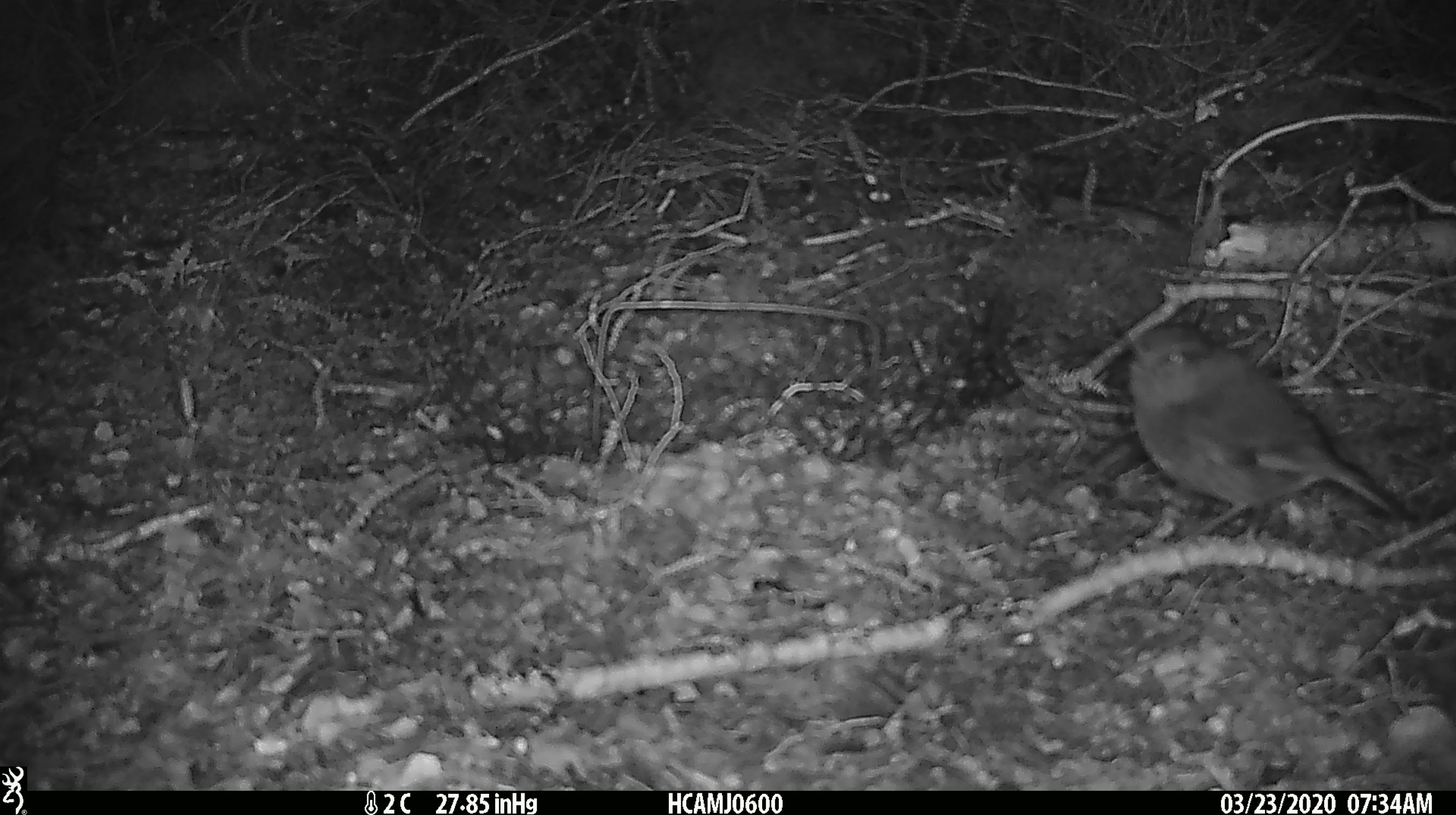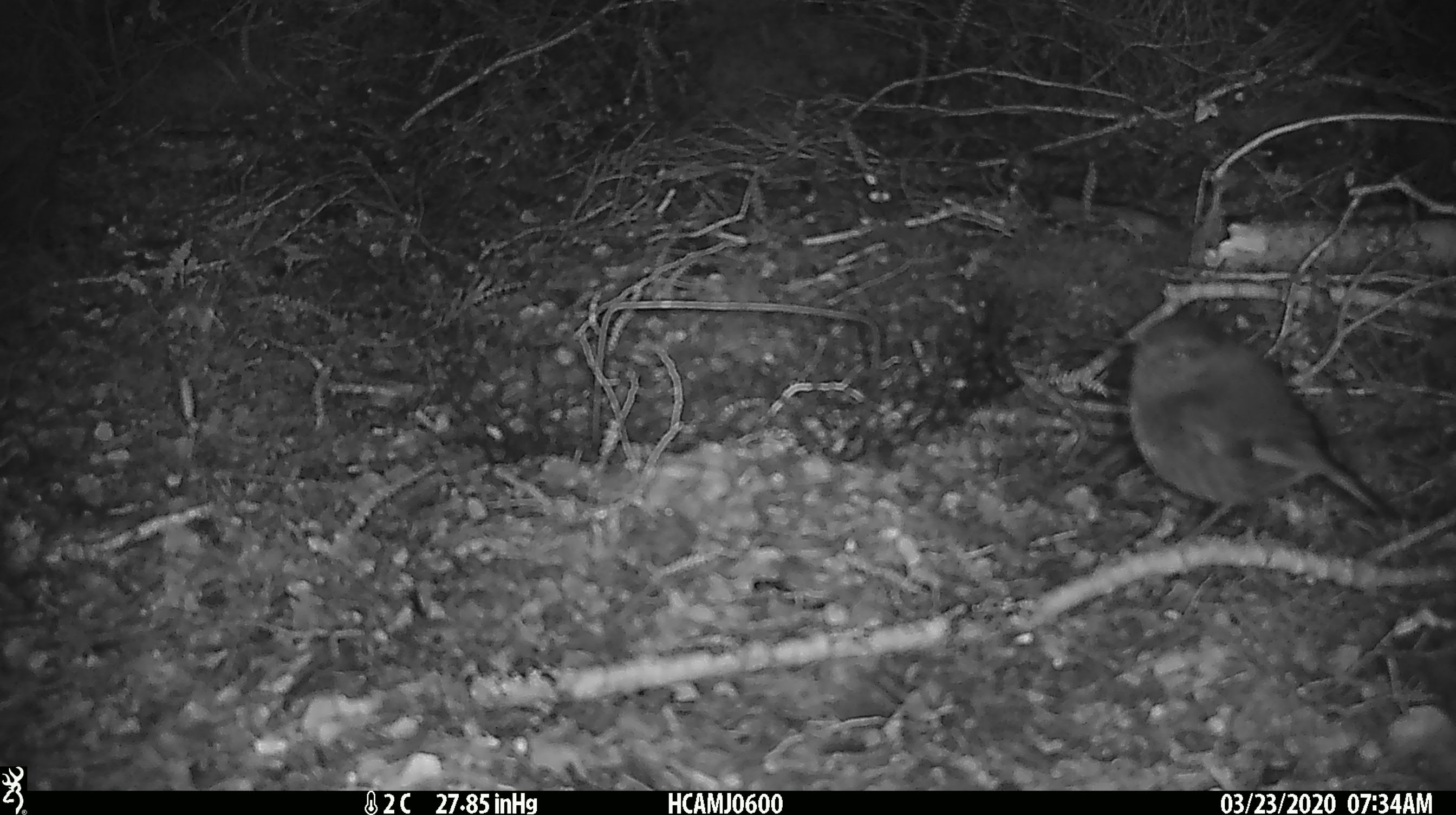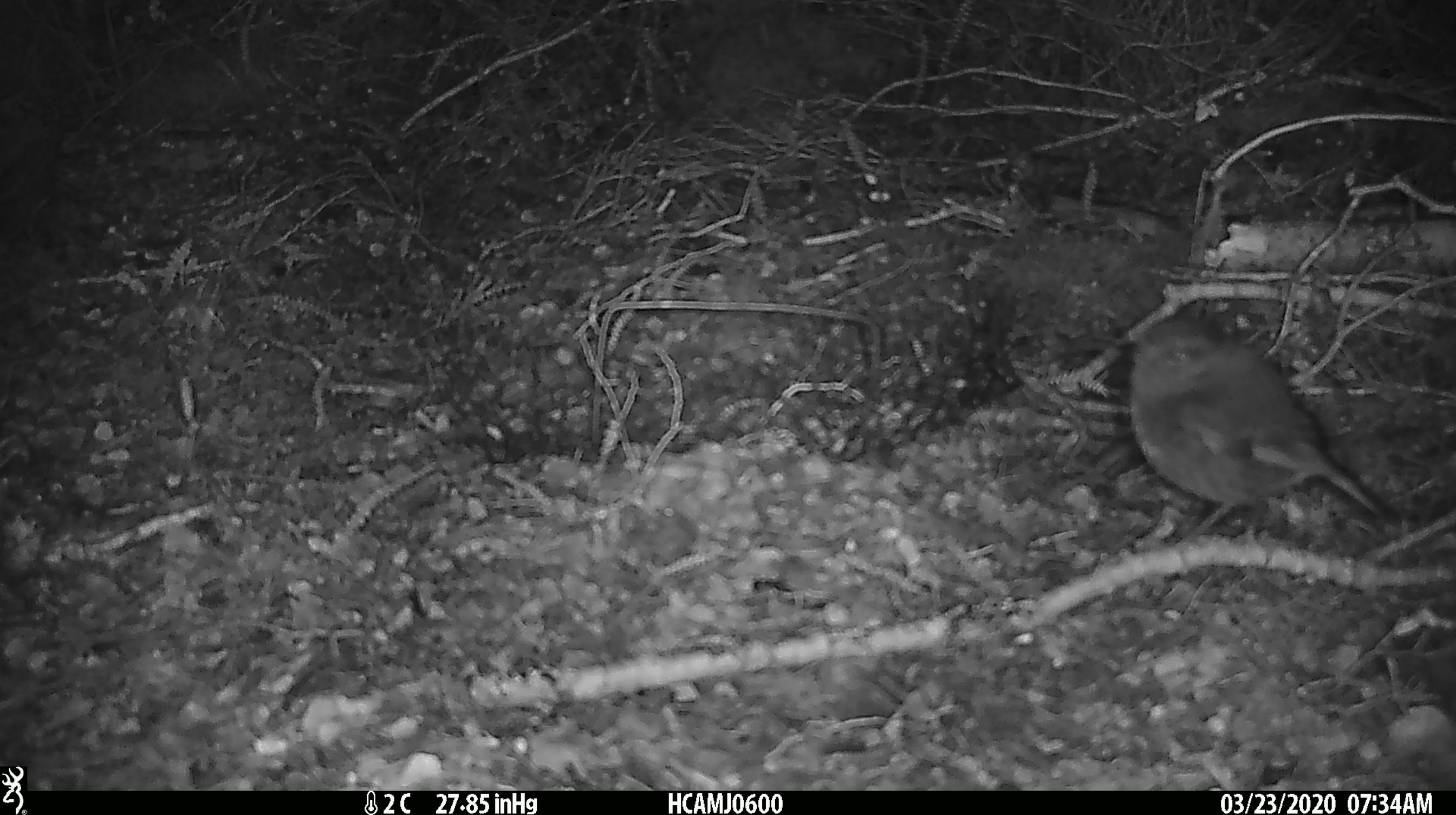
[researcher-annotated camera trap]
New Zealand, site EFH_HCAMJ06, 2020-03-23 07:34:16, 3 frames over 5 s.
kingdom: Animalia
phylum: Chordata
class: Aves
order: Passeriformes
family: Petroicidae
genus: Petroica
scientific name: Petroica australis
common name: new zealand robin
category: robin